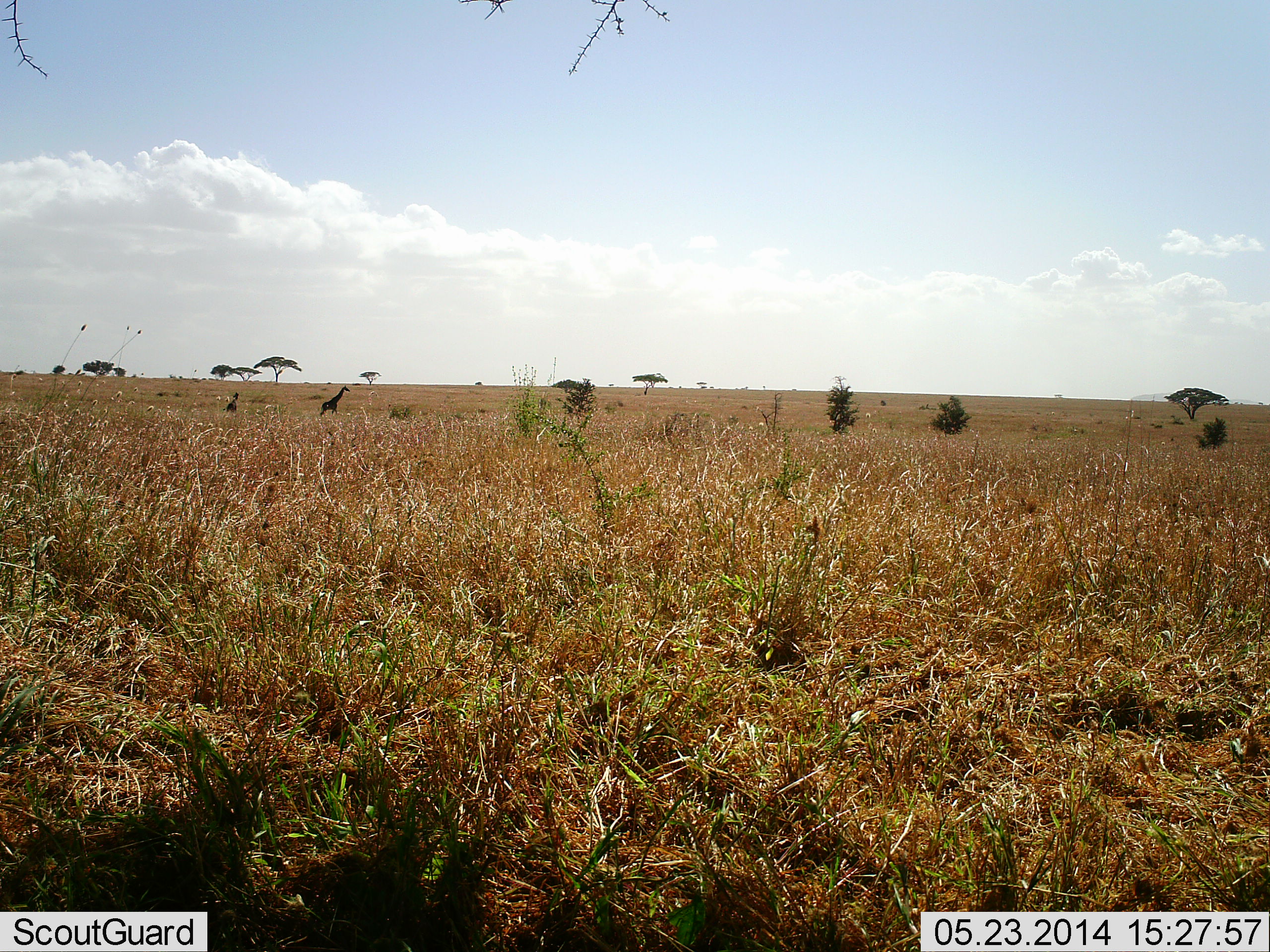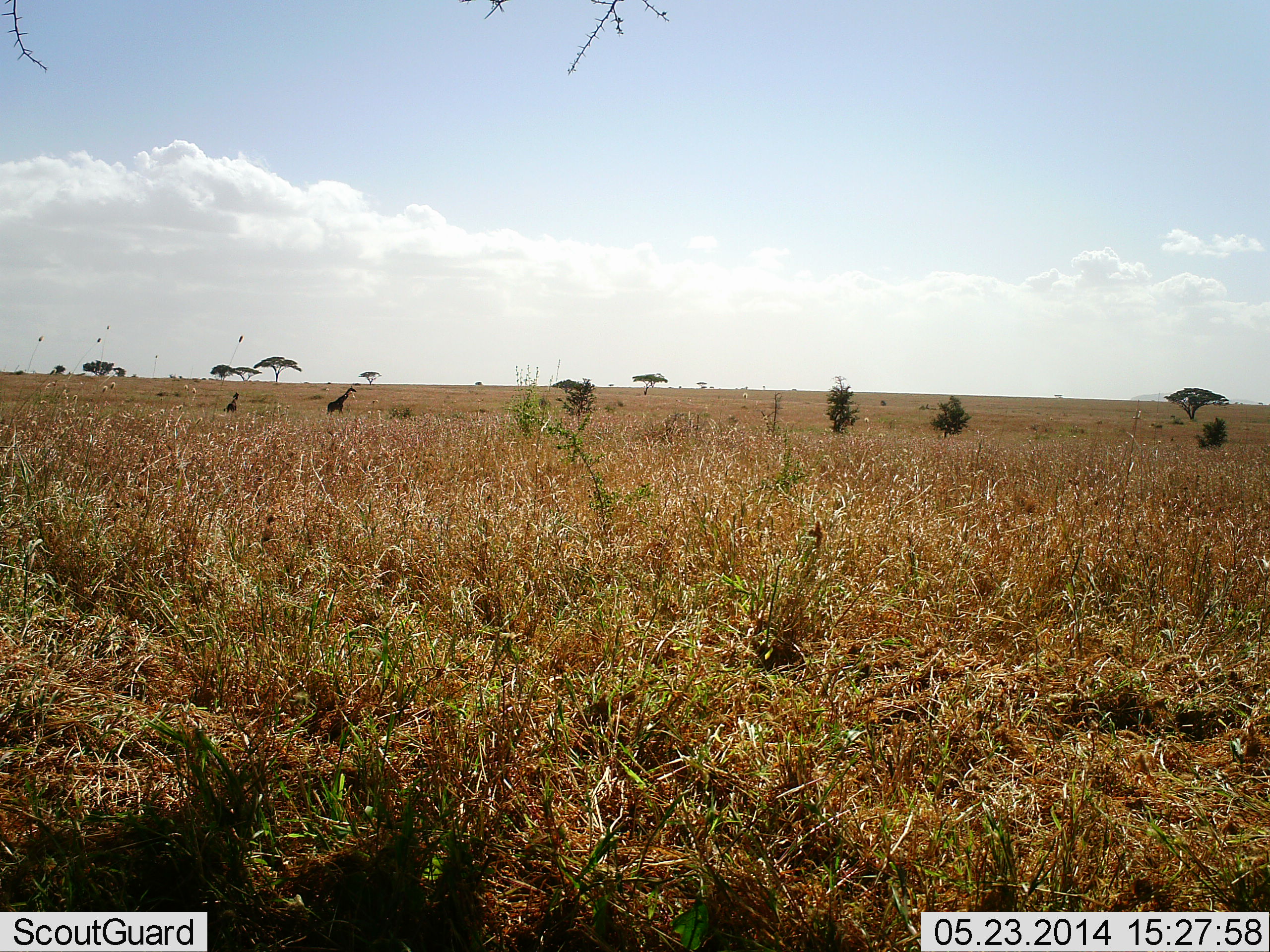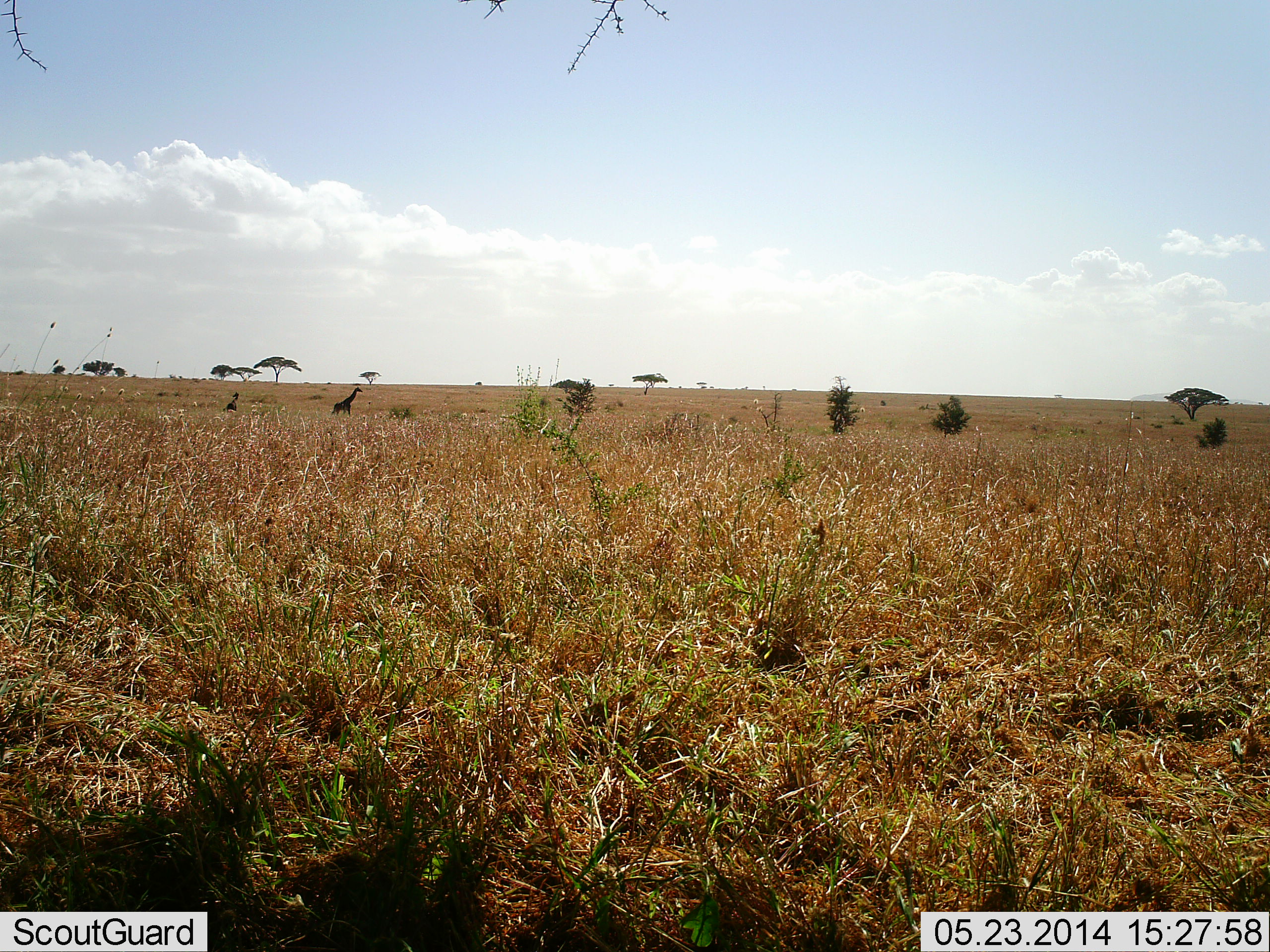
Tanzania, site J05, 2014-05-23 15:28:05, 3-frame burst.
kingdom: Animalia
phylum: Chordata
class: Mammalia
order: Artiodactyla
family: Giraffidae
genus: Giraffa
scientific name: Giraffa camelopardalis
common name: giraffe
Giraffe (Giraffa camelopardalis), count 1. Behavior (volunteer vote fractions): standing 40%, resting 0%, moving 100%, interacting 0%. Young present (vote fraction): 0%. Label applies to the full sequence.